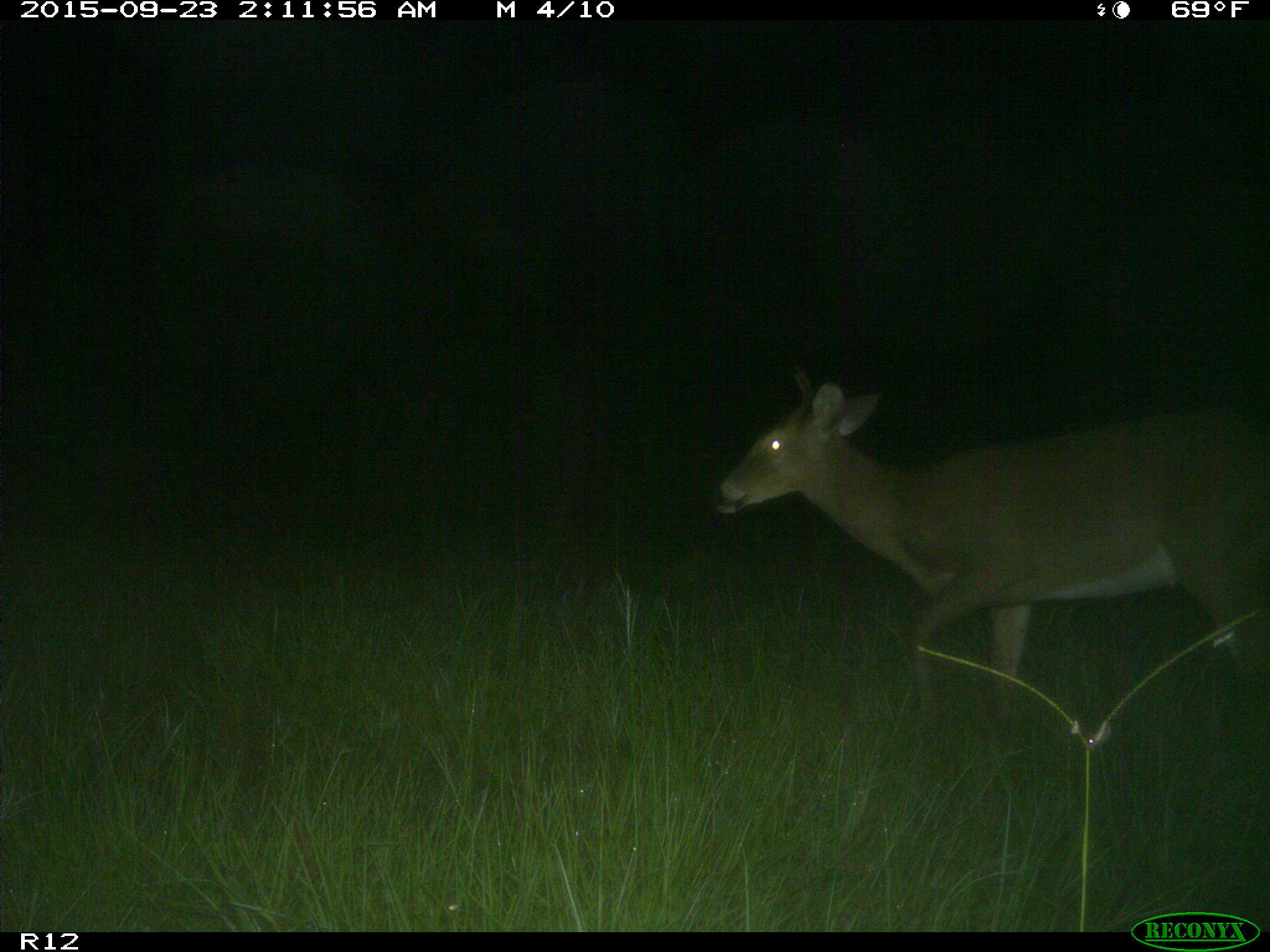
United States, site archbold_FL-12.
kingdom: Animalia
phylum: Chordata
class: Mammalia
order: Artiodactyla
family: Cervidae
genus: Odocoileus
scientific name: Odocoileus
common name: deer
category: unidentified deer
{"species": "unidentified deer (deer) (Odocoileus)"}